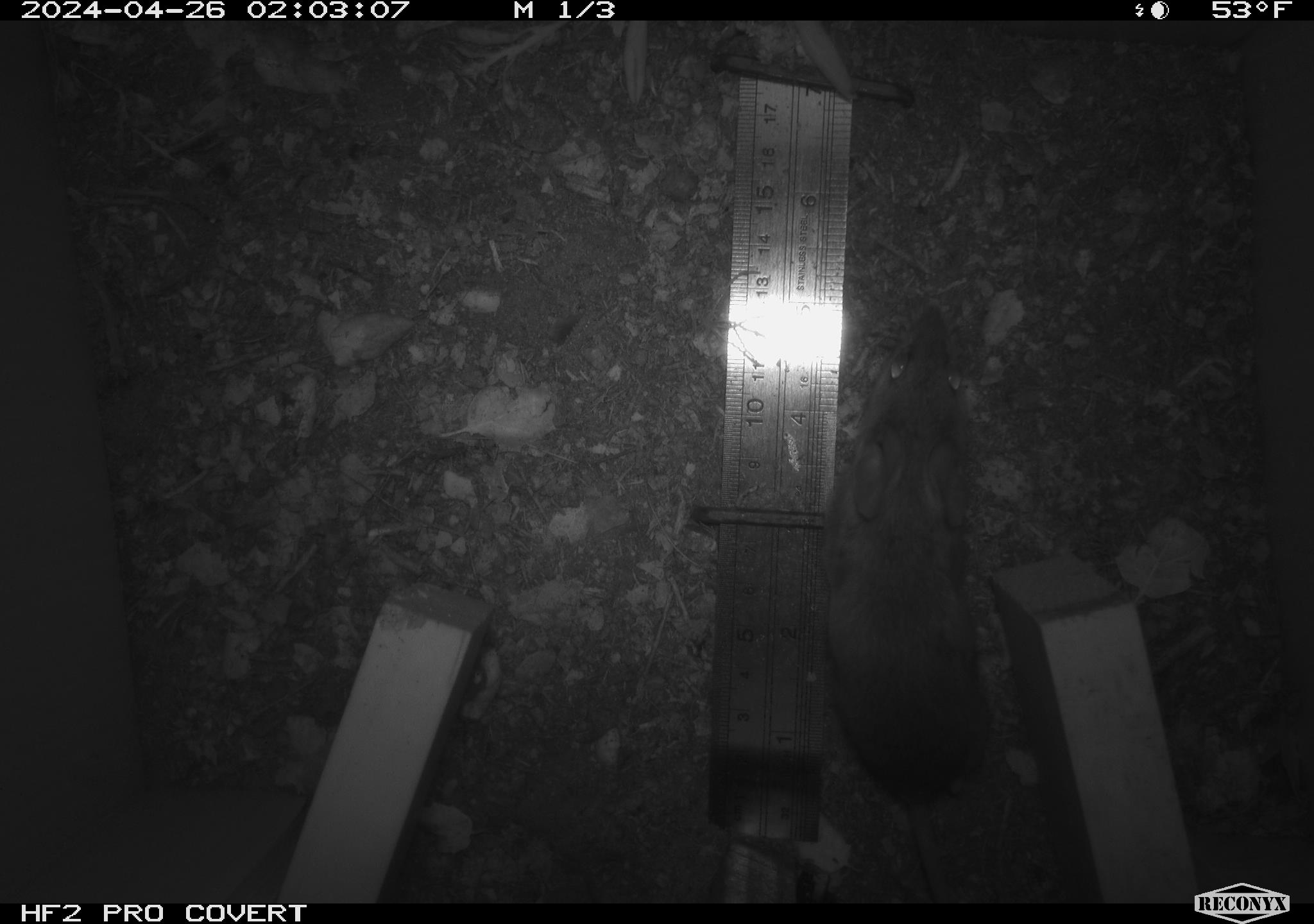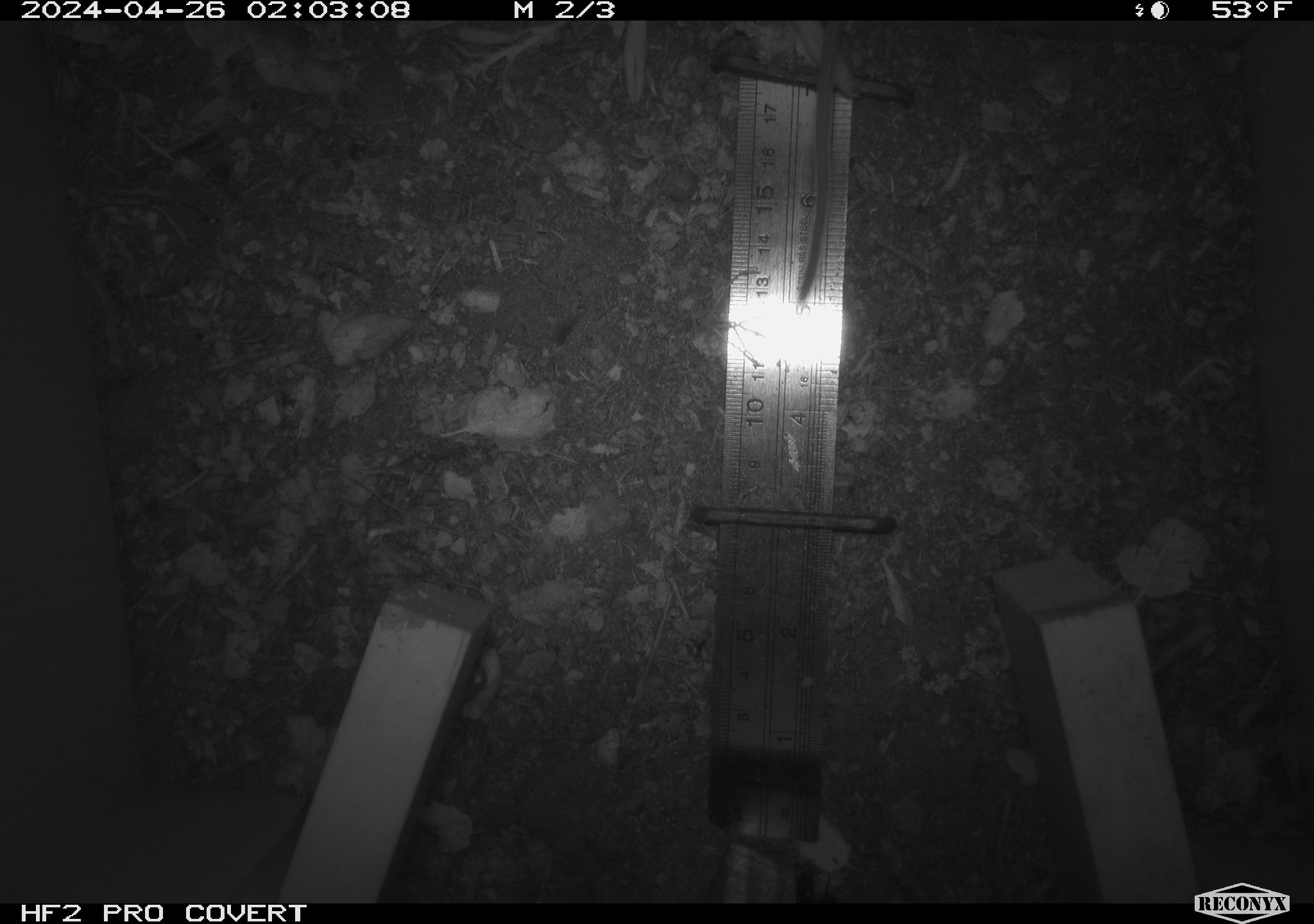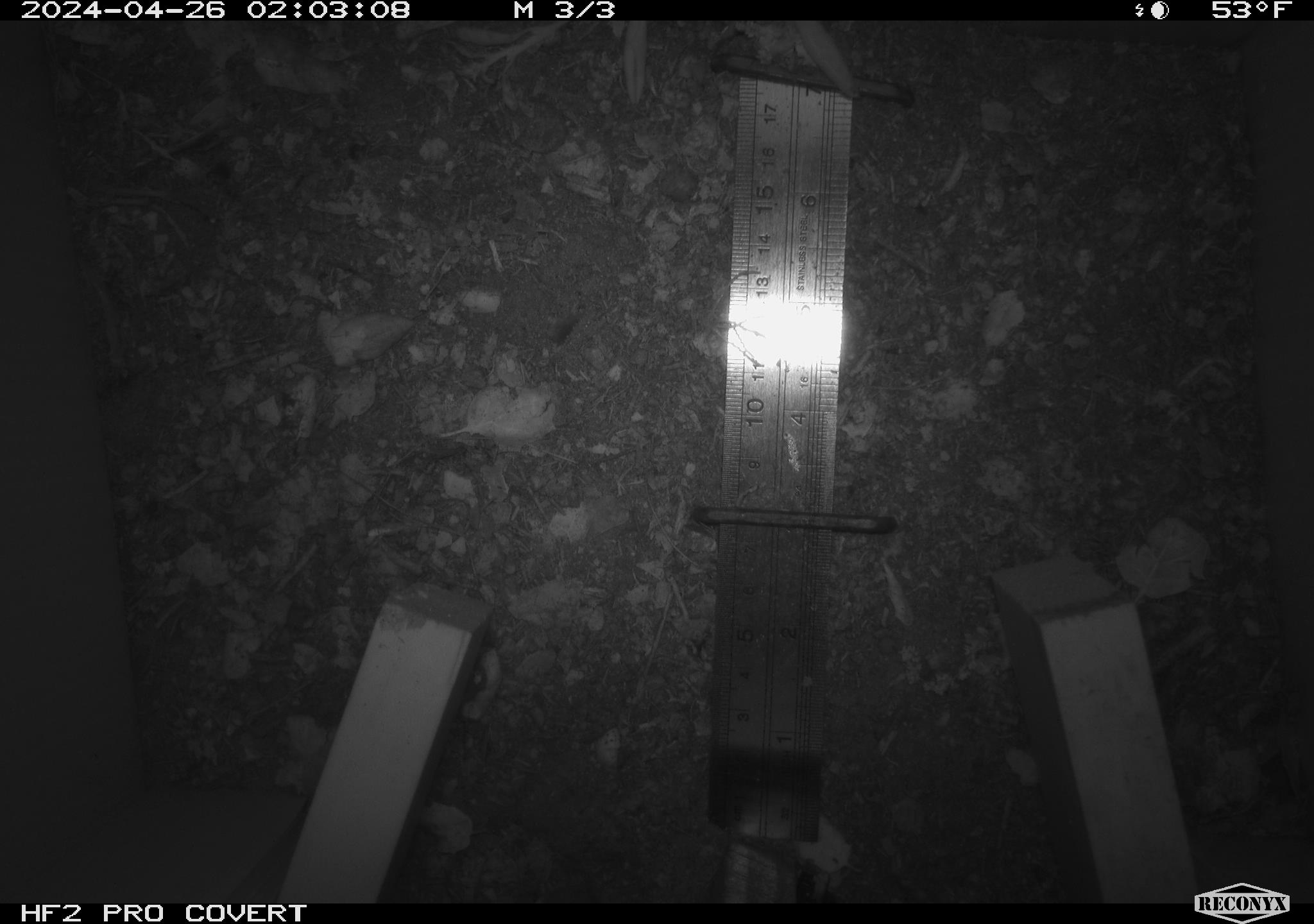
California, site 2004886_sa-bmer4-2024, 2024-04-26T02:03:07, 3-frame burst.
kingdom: Animalia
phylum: Chordata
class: Mammalia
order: Rodentia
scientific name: Rodentia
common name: mouse species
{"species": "mouse species (Rodentia)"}